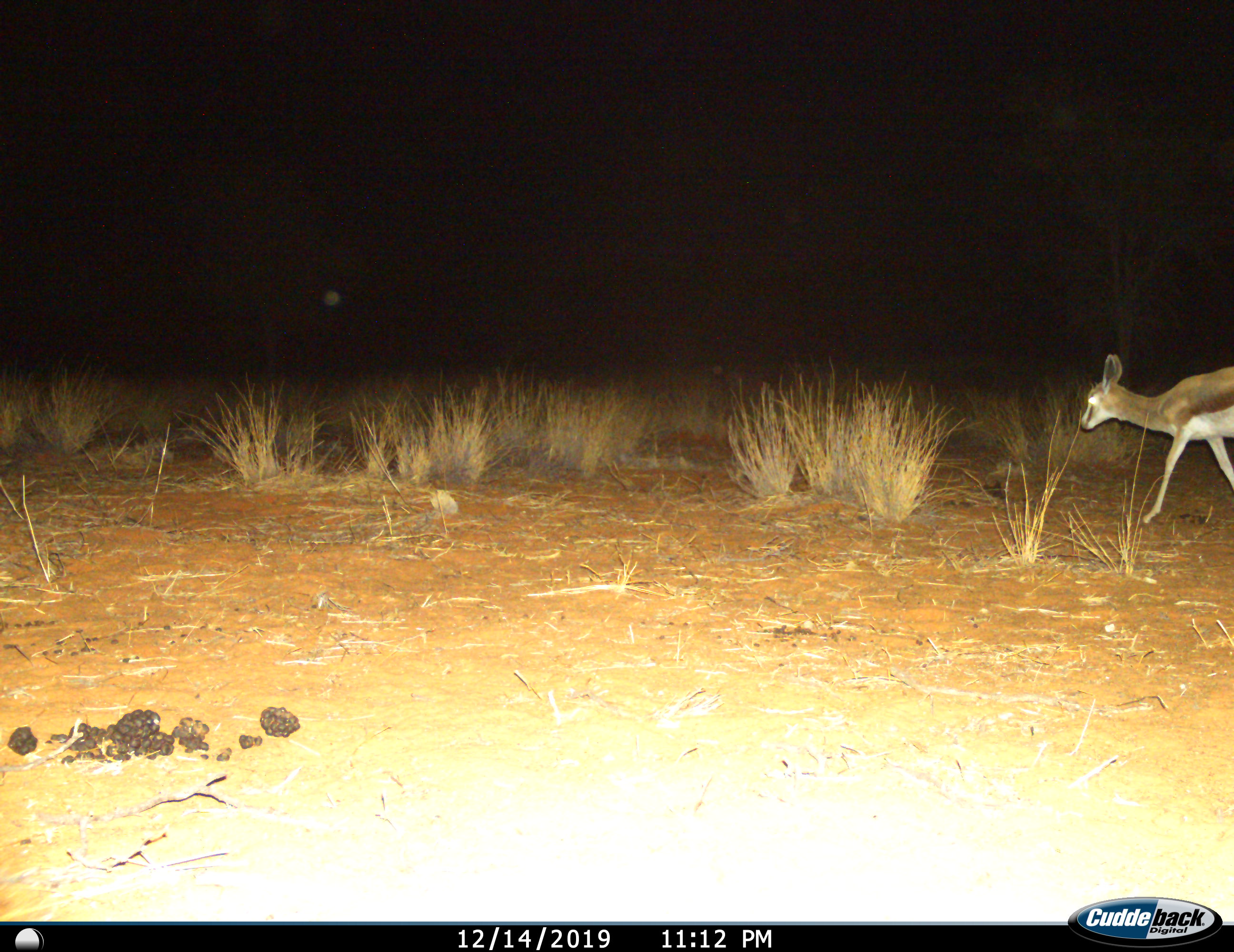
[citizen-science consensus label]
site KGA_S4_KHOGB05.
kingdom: Animalia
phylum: Chordata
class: Mammalia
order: Artiodactyla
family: Bovidae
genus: Antidorcas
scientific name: Antidorcas marsupialis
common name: springbok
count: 1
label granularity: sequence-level